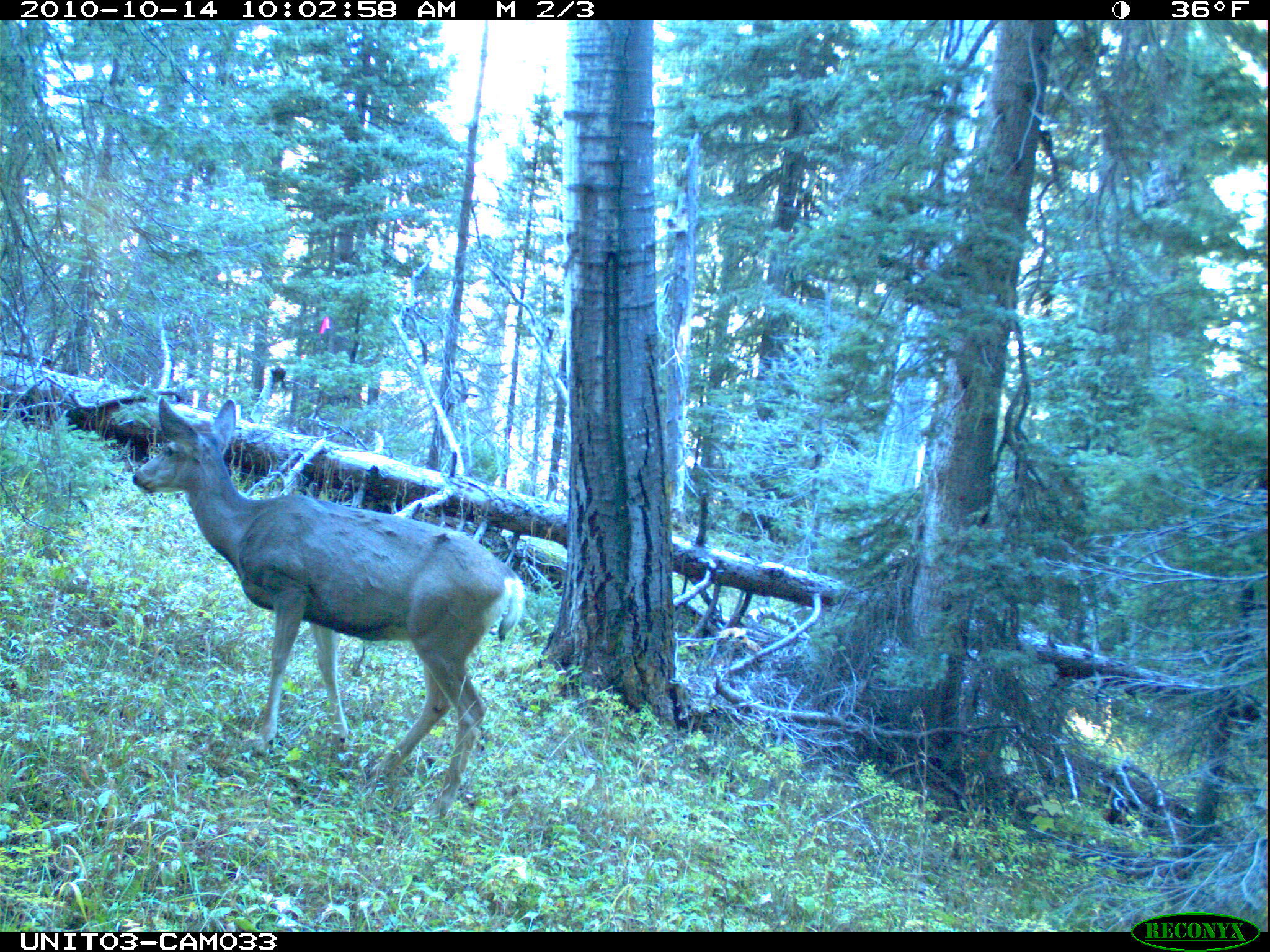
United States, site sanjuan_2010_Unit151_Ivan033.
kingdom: Animalia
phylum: Chordata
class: Mammalia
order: Artiodactyla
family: Cervidae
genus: Odocoileus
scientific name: Odocoileus hemionus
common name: mule deer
Odocoileus hemionus (mule deer).